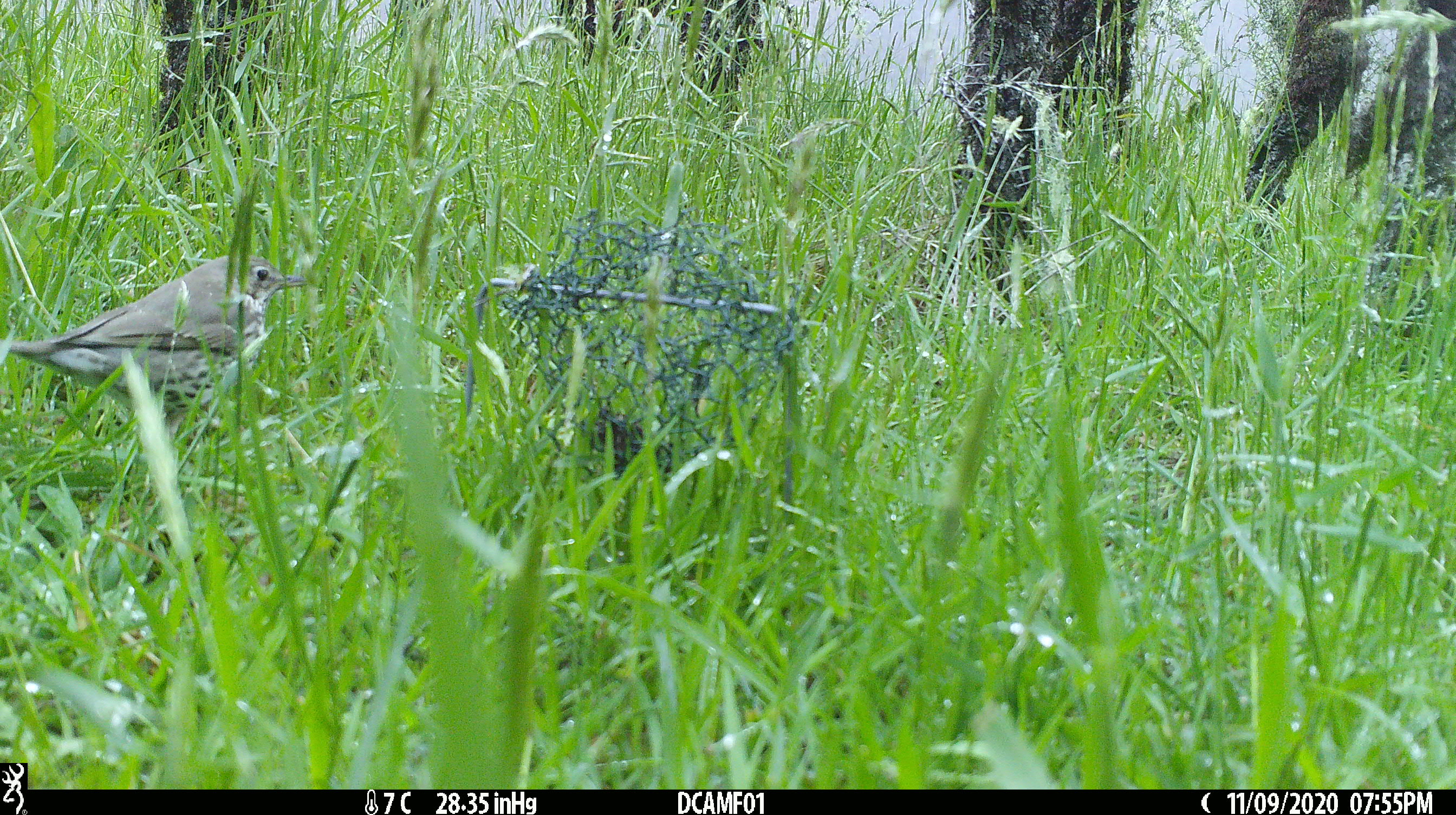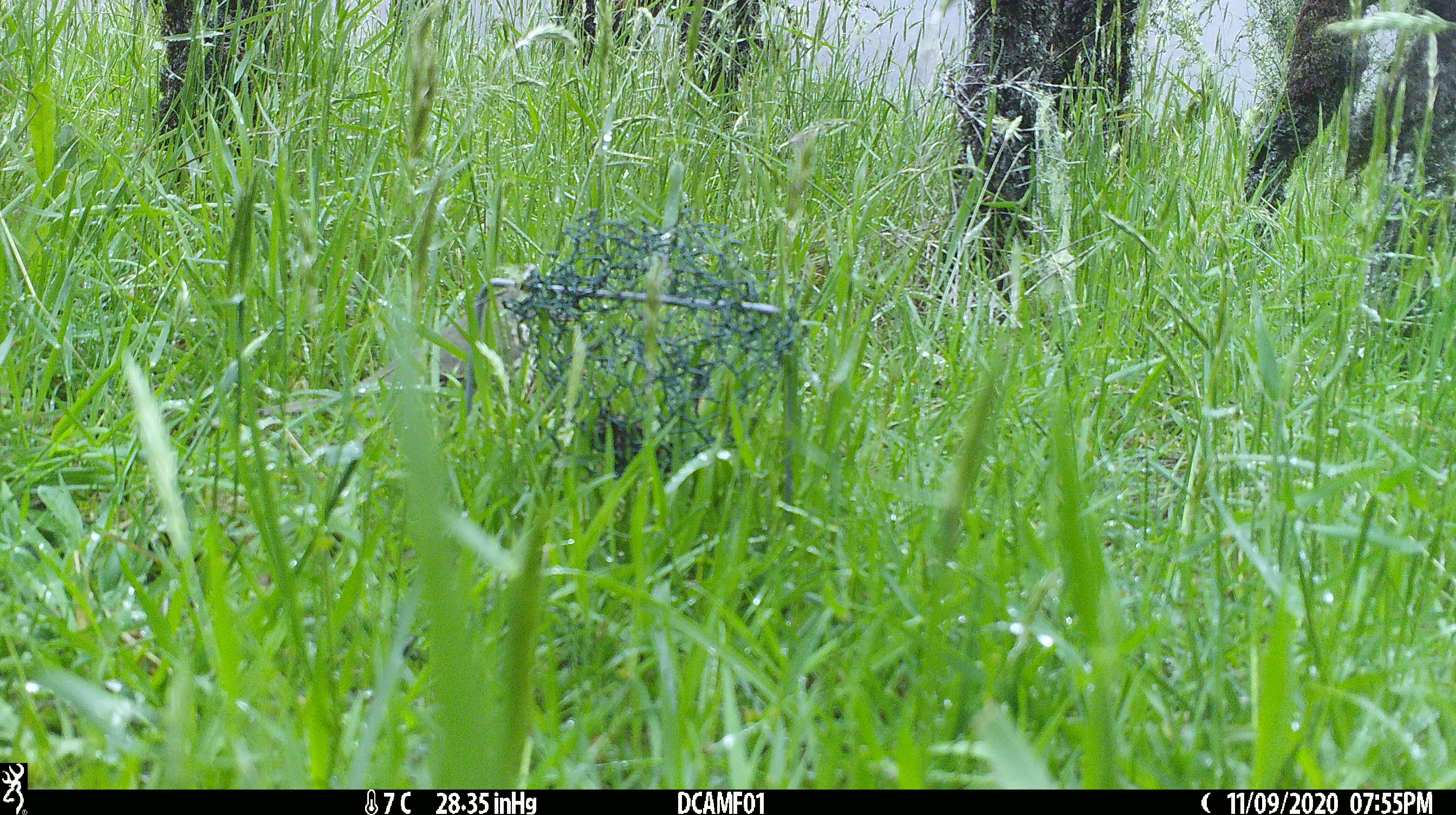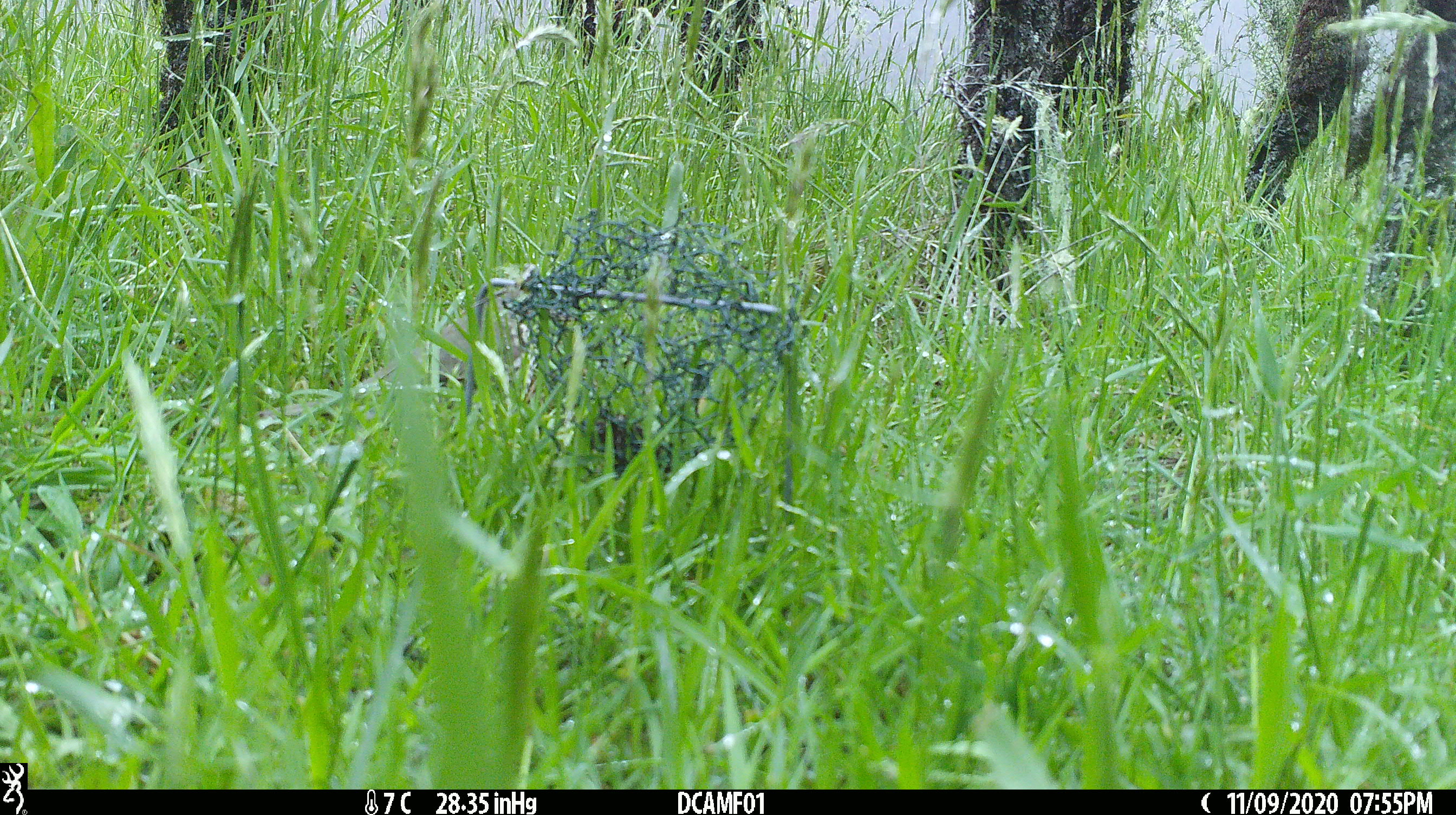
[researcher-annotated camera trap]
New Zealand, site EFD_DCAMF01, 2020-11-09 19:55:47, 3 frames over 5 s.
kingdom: Animalia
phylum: Chordata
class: Aves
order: Passeriformes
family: Turdidae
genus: Turdus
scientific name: Turdus philomelos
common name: song thrush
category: thrush